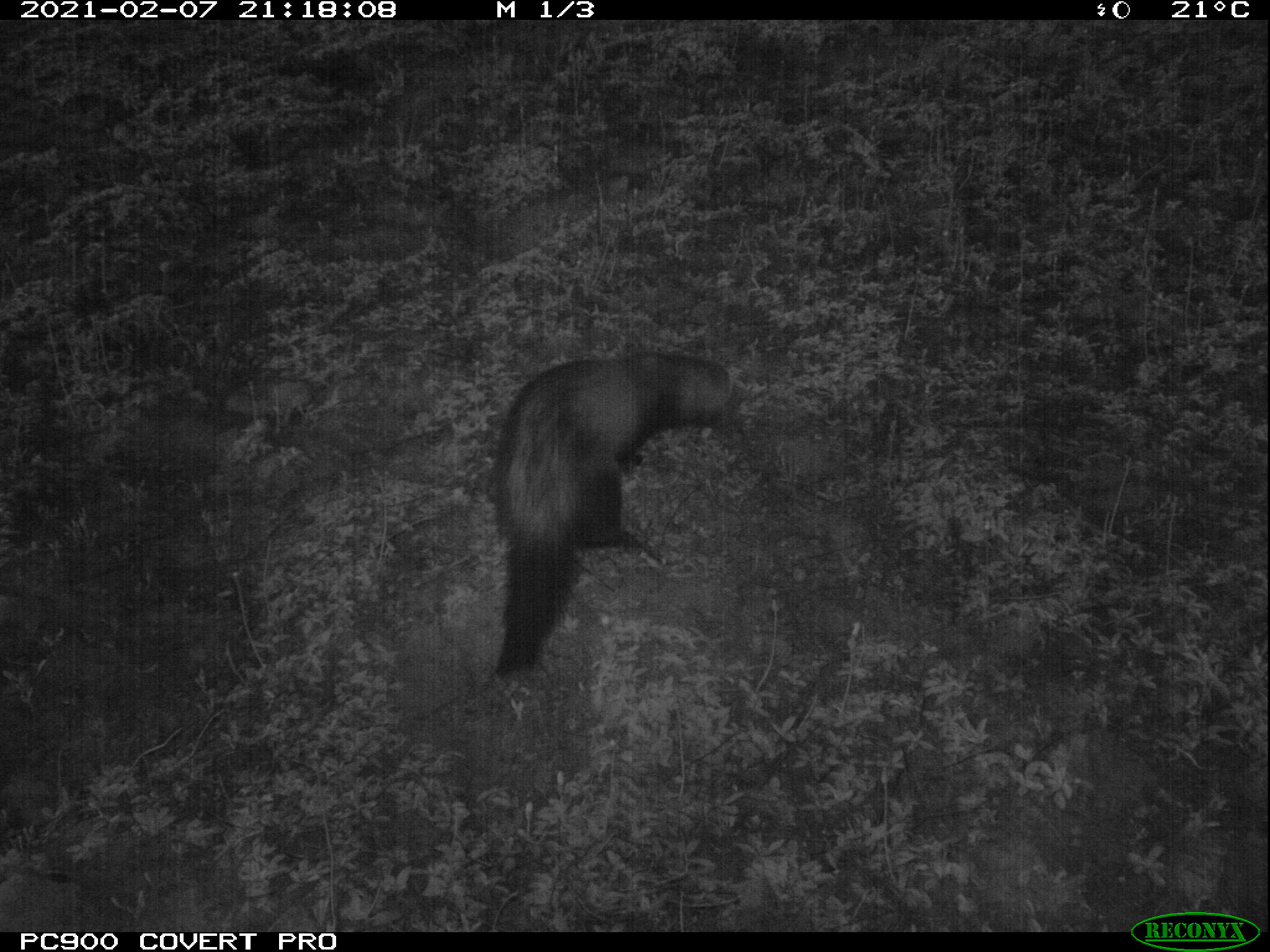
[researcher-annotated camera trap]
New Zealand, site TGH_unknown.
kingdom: Animalia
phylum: Chordata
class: Mammalia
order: Carnivora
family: Mustelidae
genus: Mustela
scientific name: Mustela furo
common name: ferret